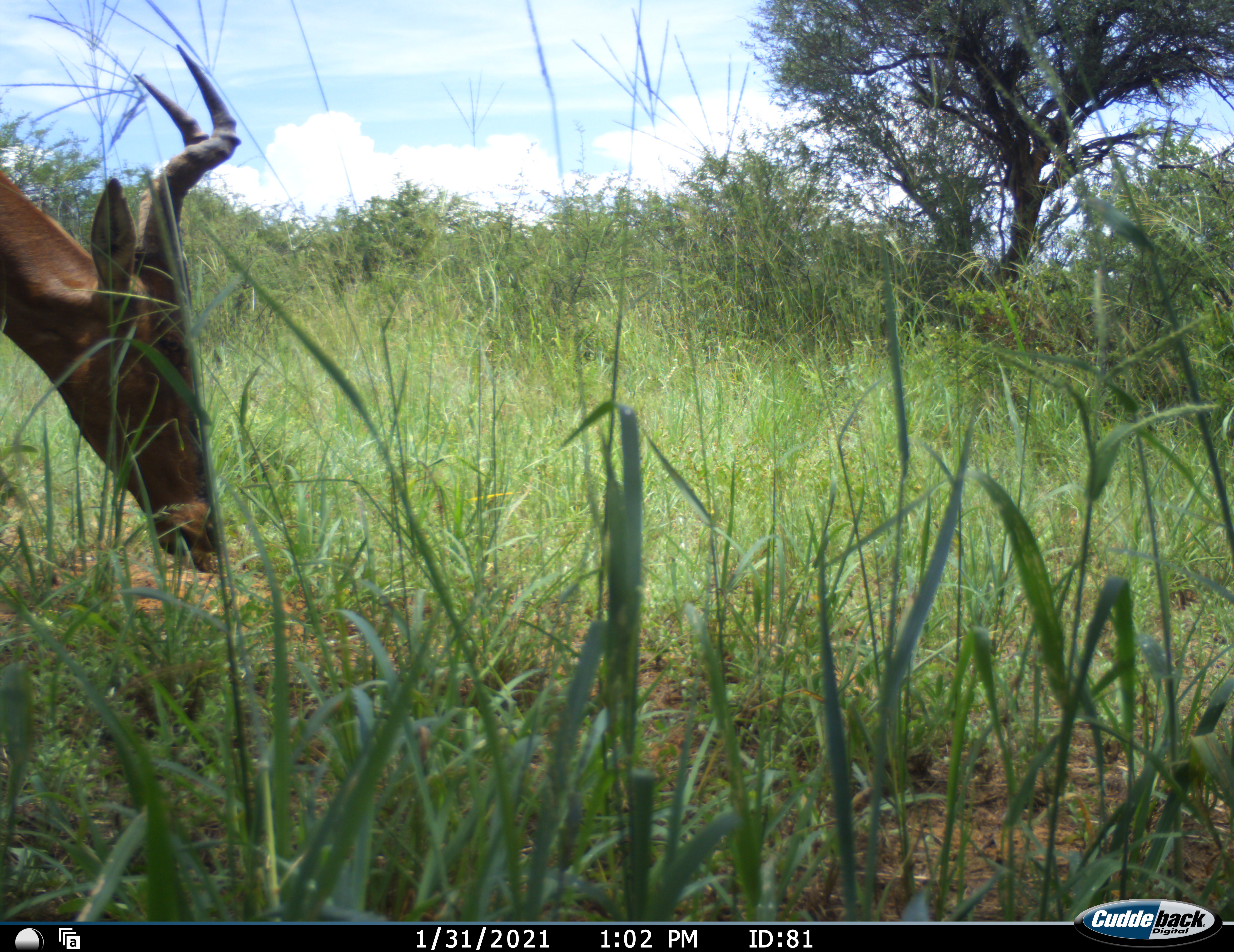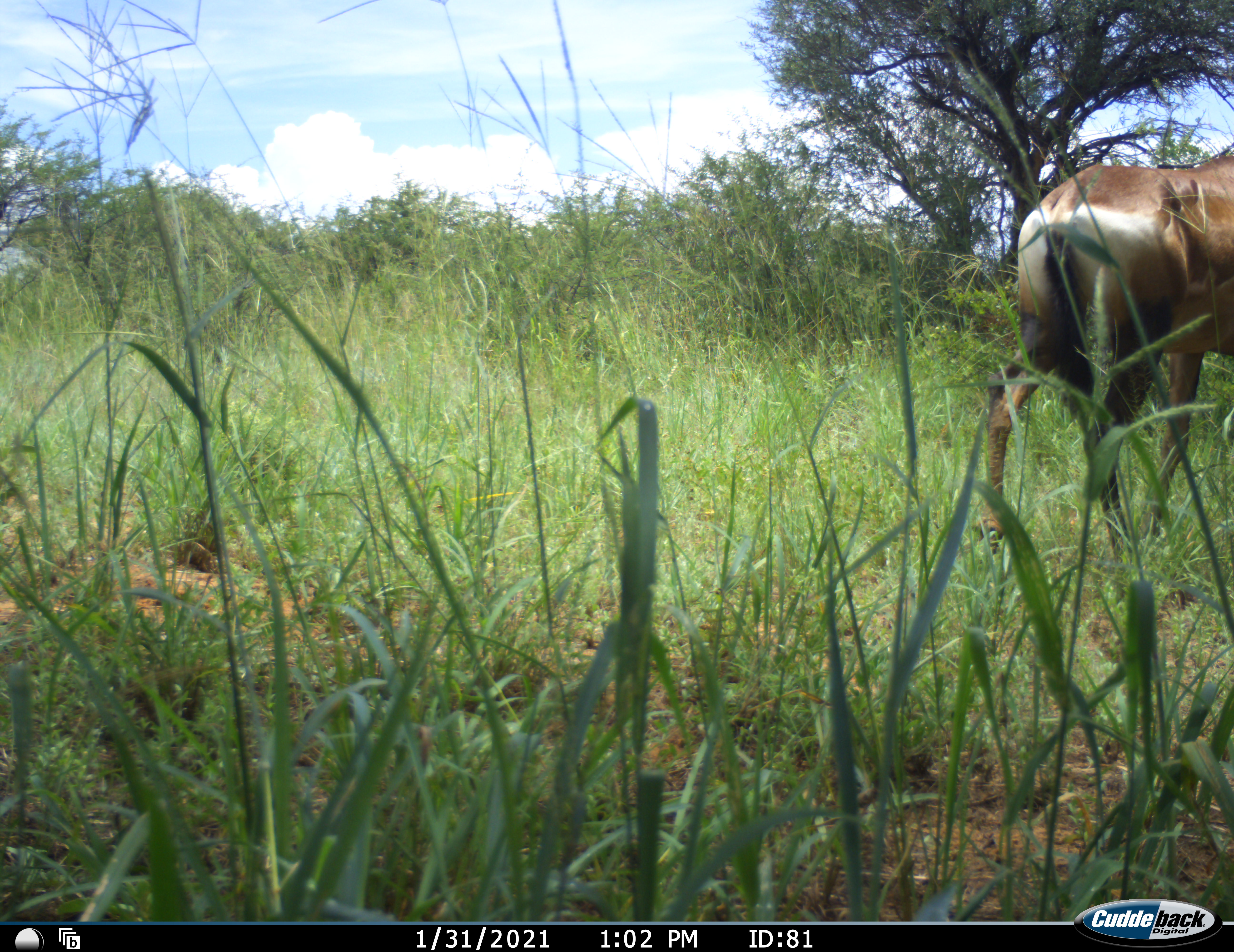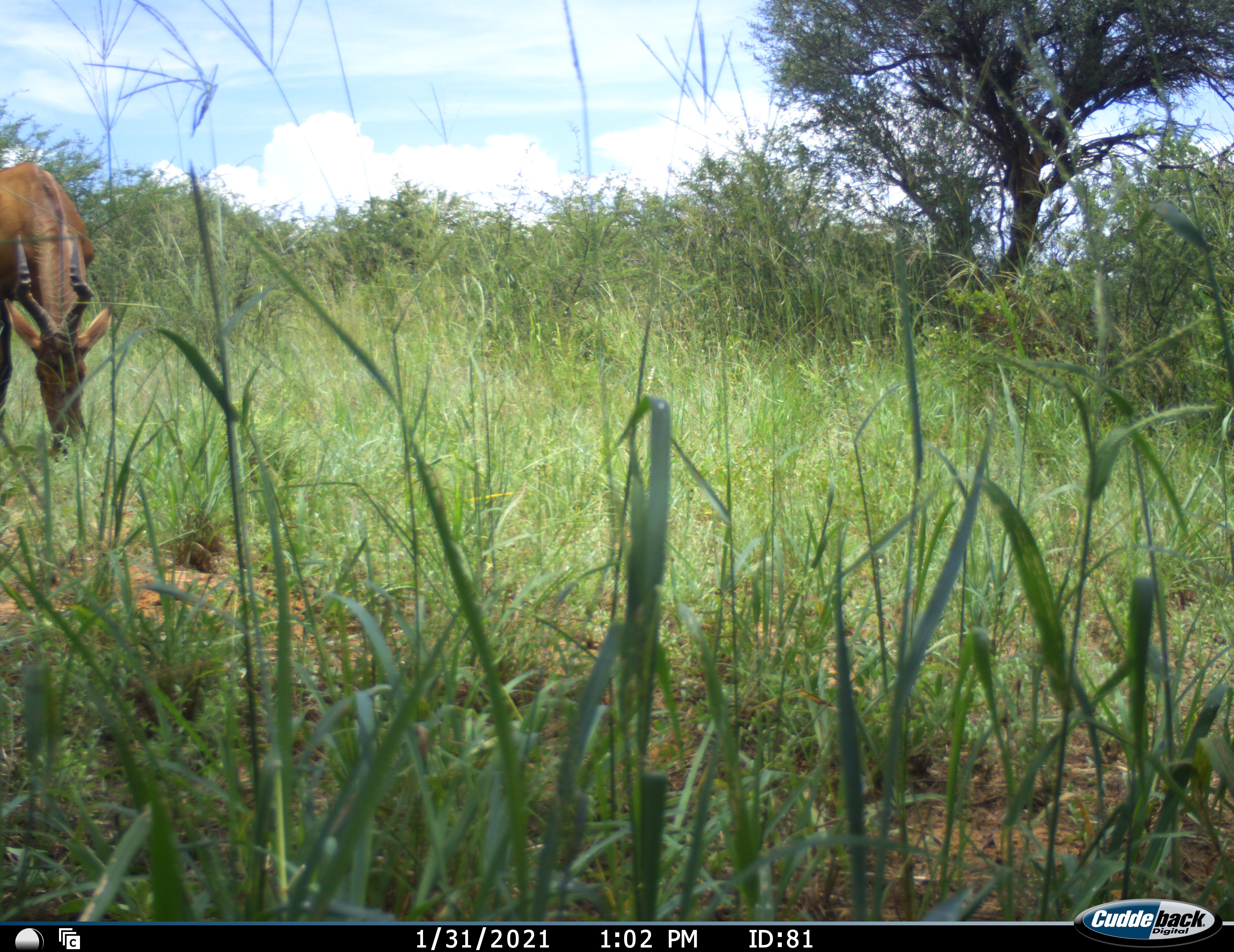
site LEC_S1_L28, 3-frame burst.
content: unidentified animal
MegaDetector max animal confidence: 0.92